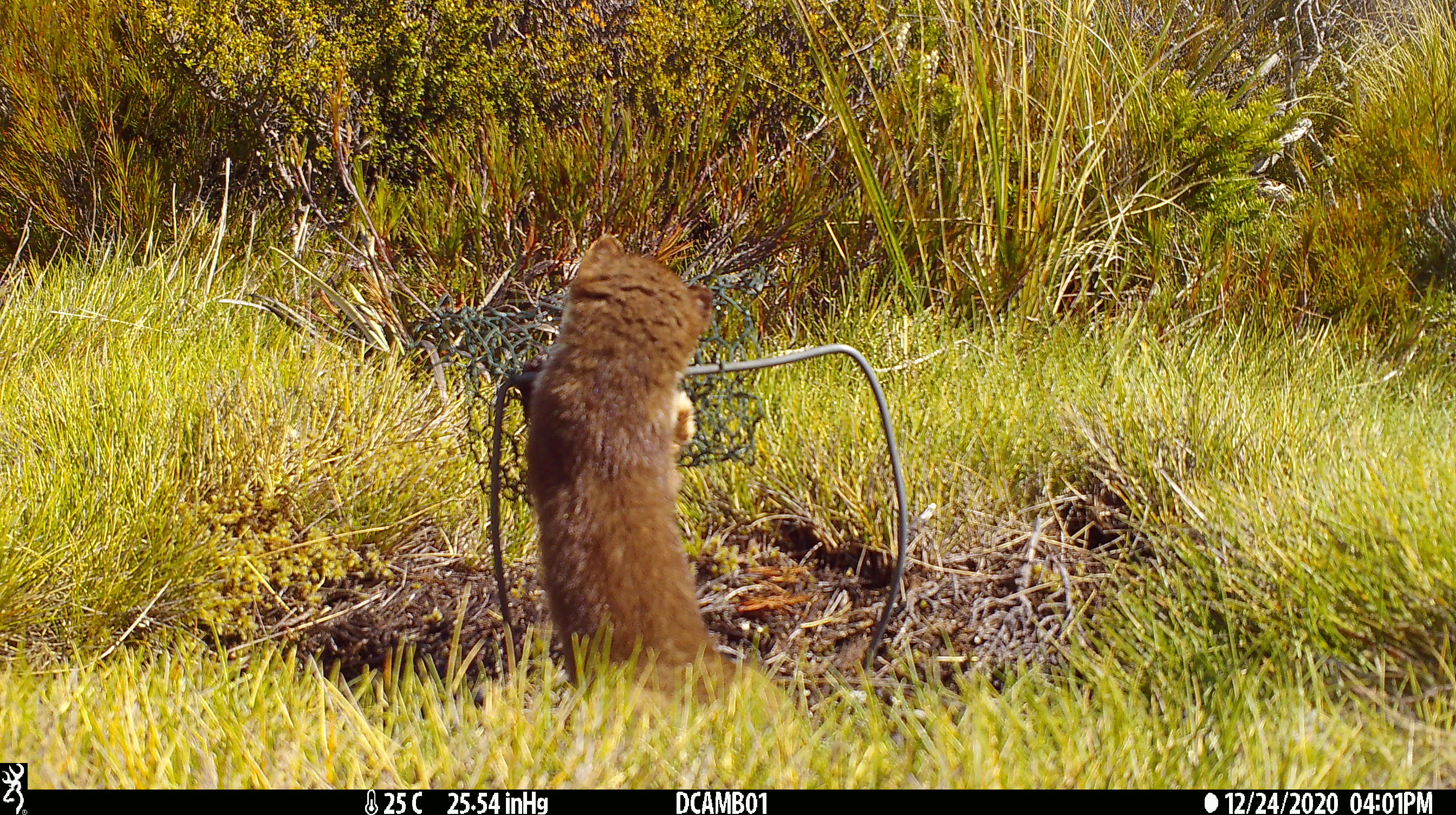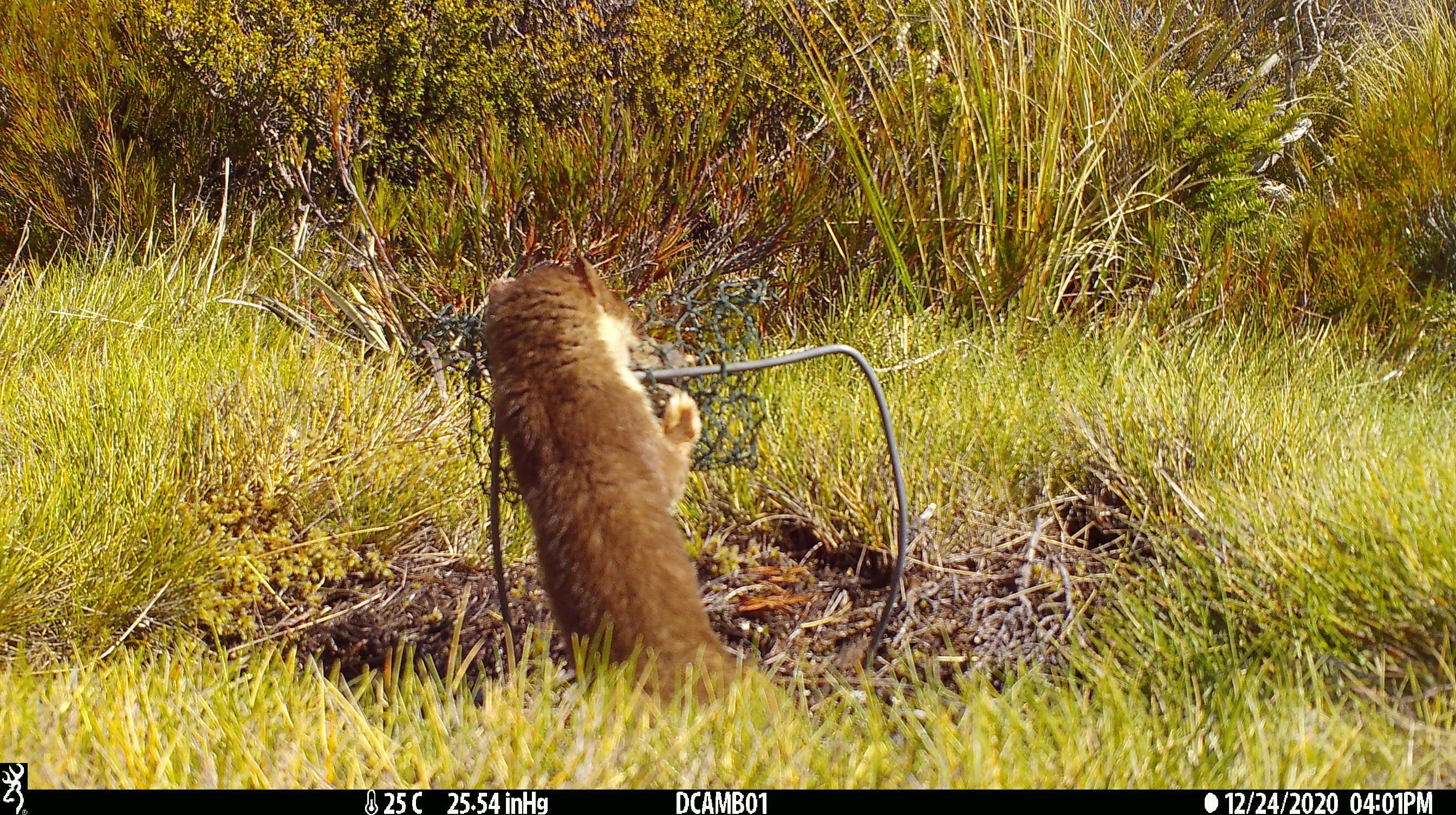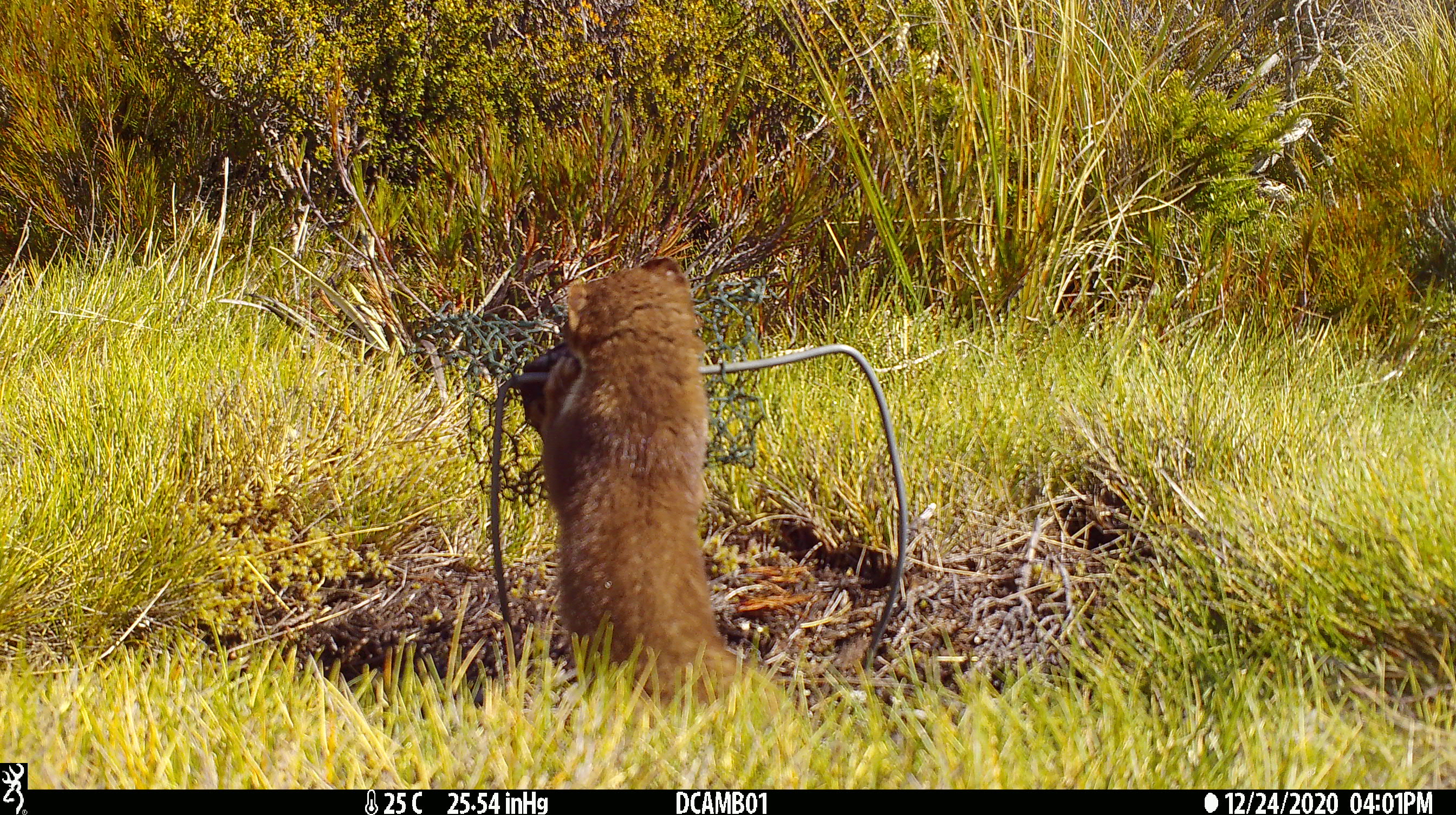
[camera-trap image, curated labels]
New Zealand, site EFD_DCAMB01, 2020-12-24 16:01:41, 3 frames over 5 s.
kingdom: Animalia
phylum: Chordata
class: Mammalia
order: Carnivora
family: Mustelidae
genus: Mustela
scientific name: Mustela erminea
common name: stoat